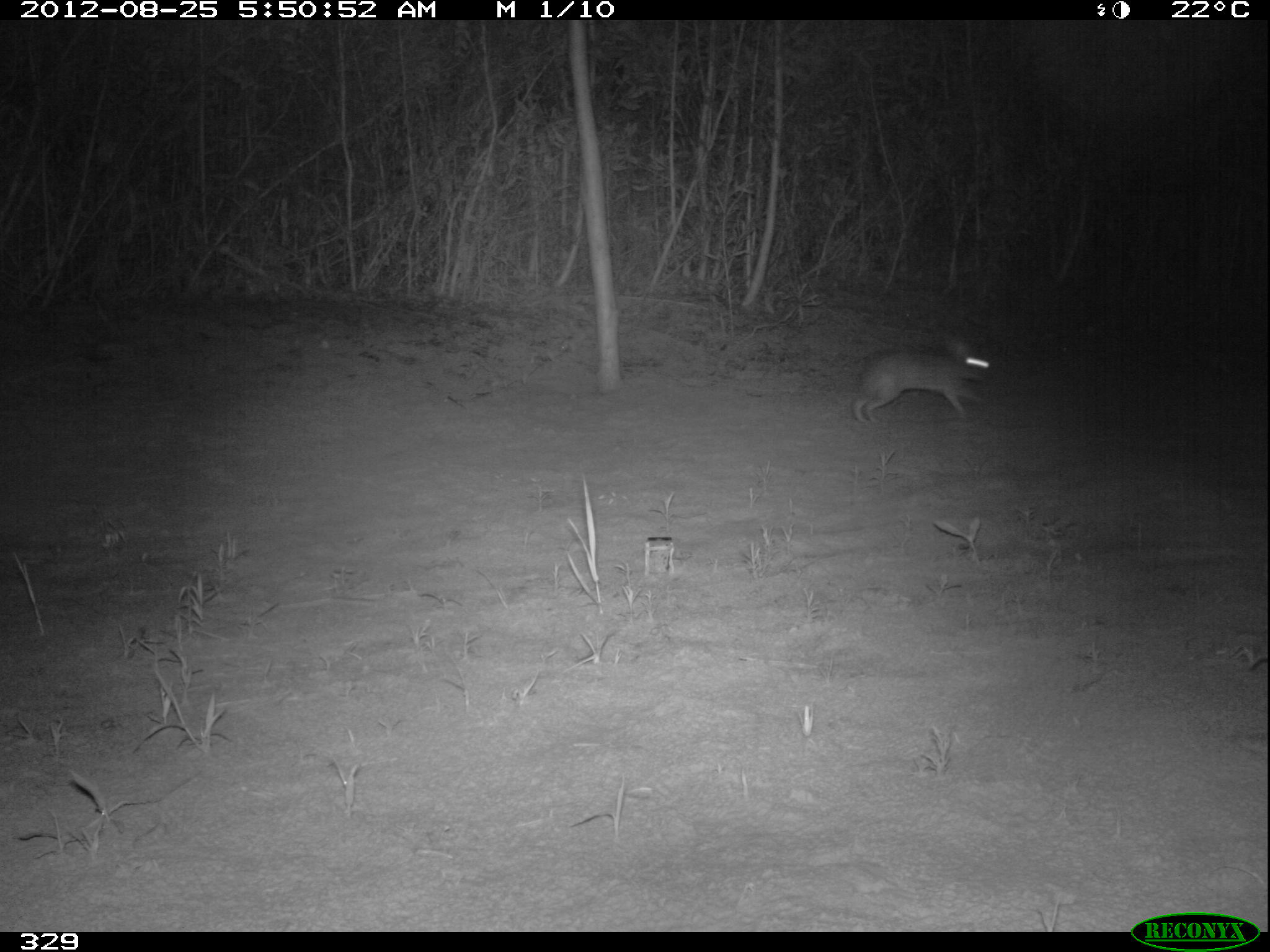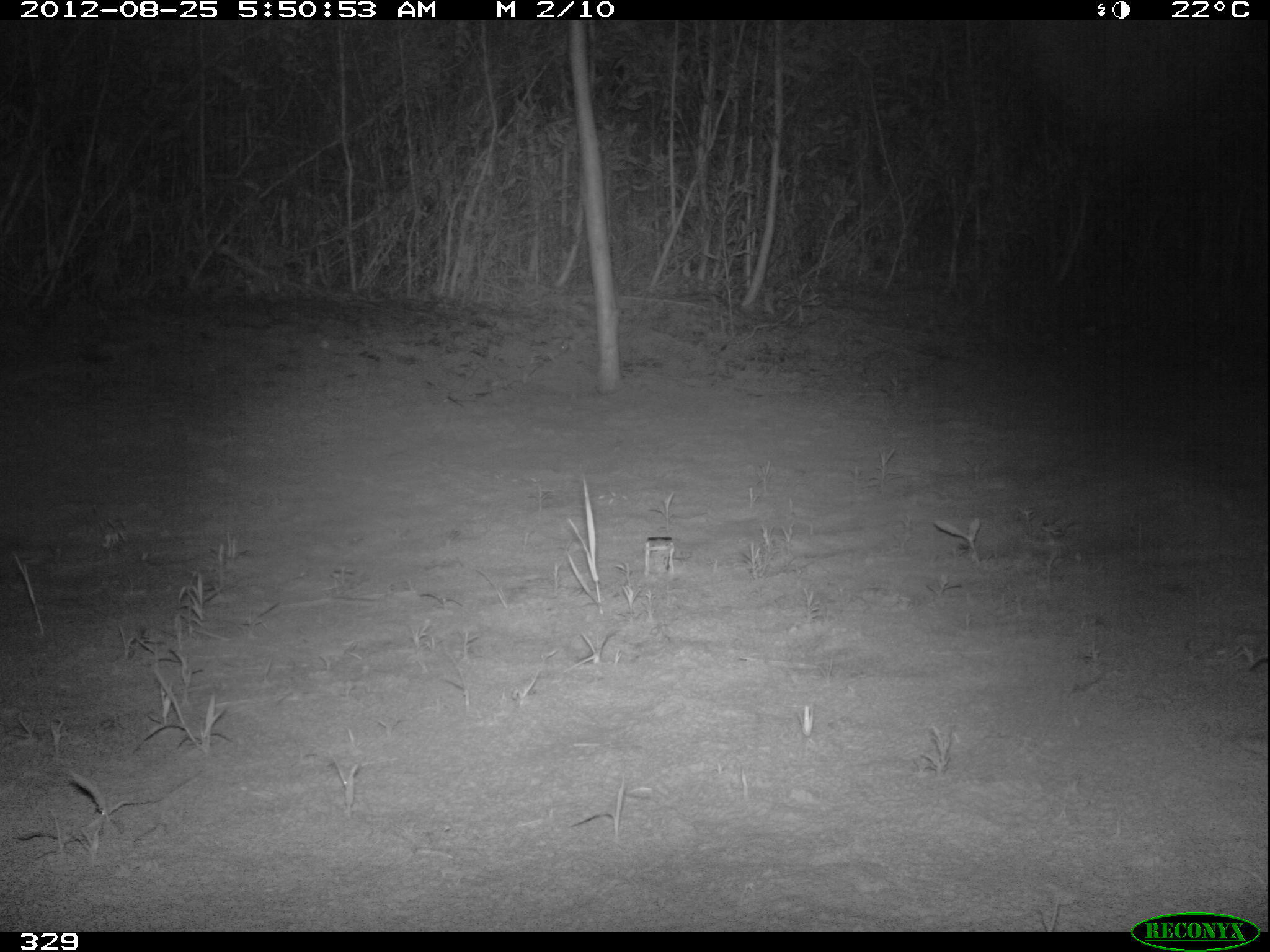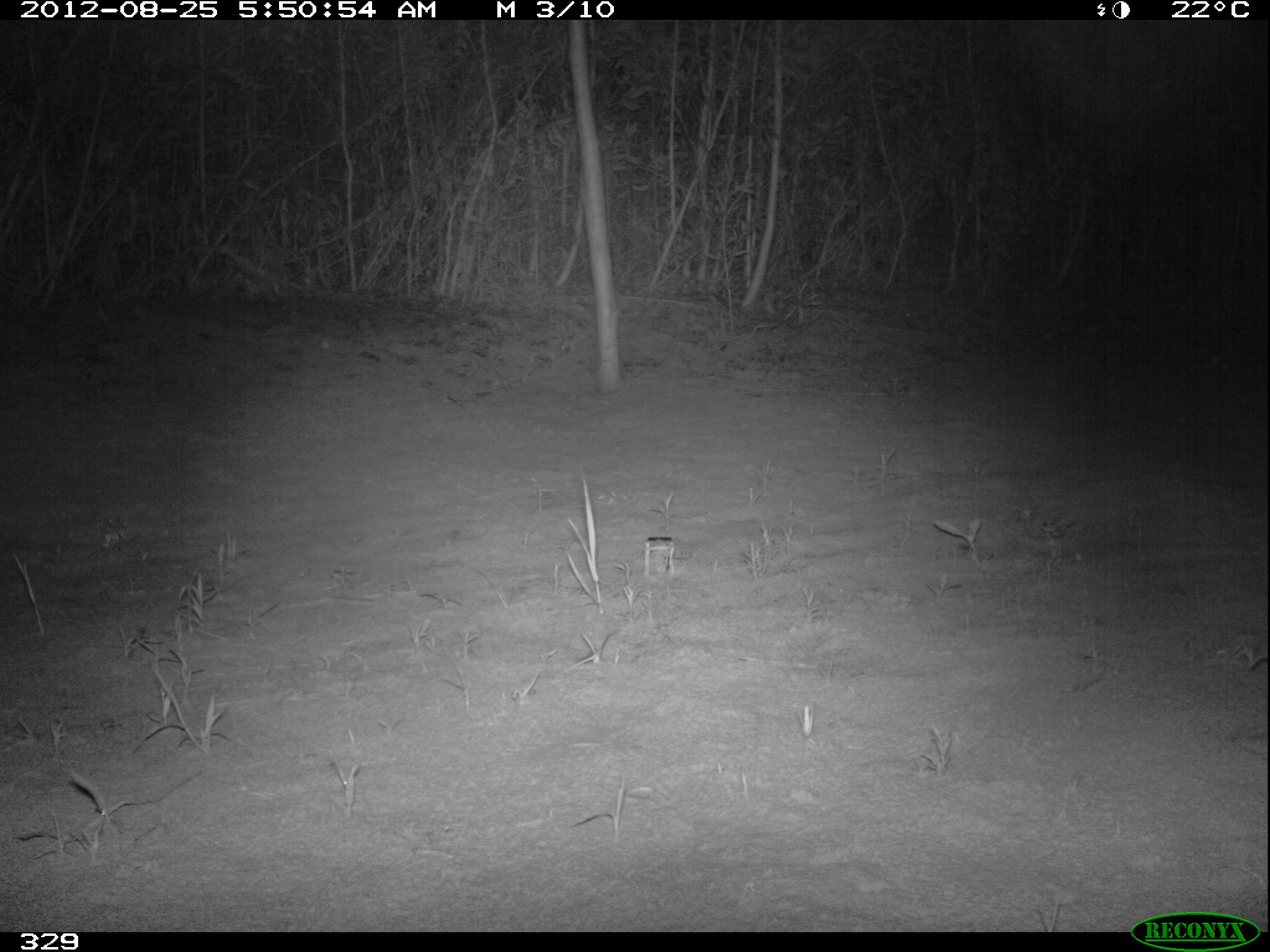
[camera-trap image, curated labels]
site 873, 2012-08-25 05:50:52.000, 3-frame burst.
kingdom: Animalia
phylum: Chordata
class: Mammalia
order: Lagomorpha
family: Leporidae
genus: Sylvilagus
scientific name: Sylvilagus brasiliensis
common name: tapeti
Sylvilagus brasiliensis (tapeti).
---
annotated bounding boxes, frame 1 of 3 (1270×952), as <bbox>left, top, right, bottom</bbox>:
sylvilagus brasiliensis: <bbox>850, 338, 988, 423</bbox>